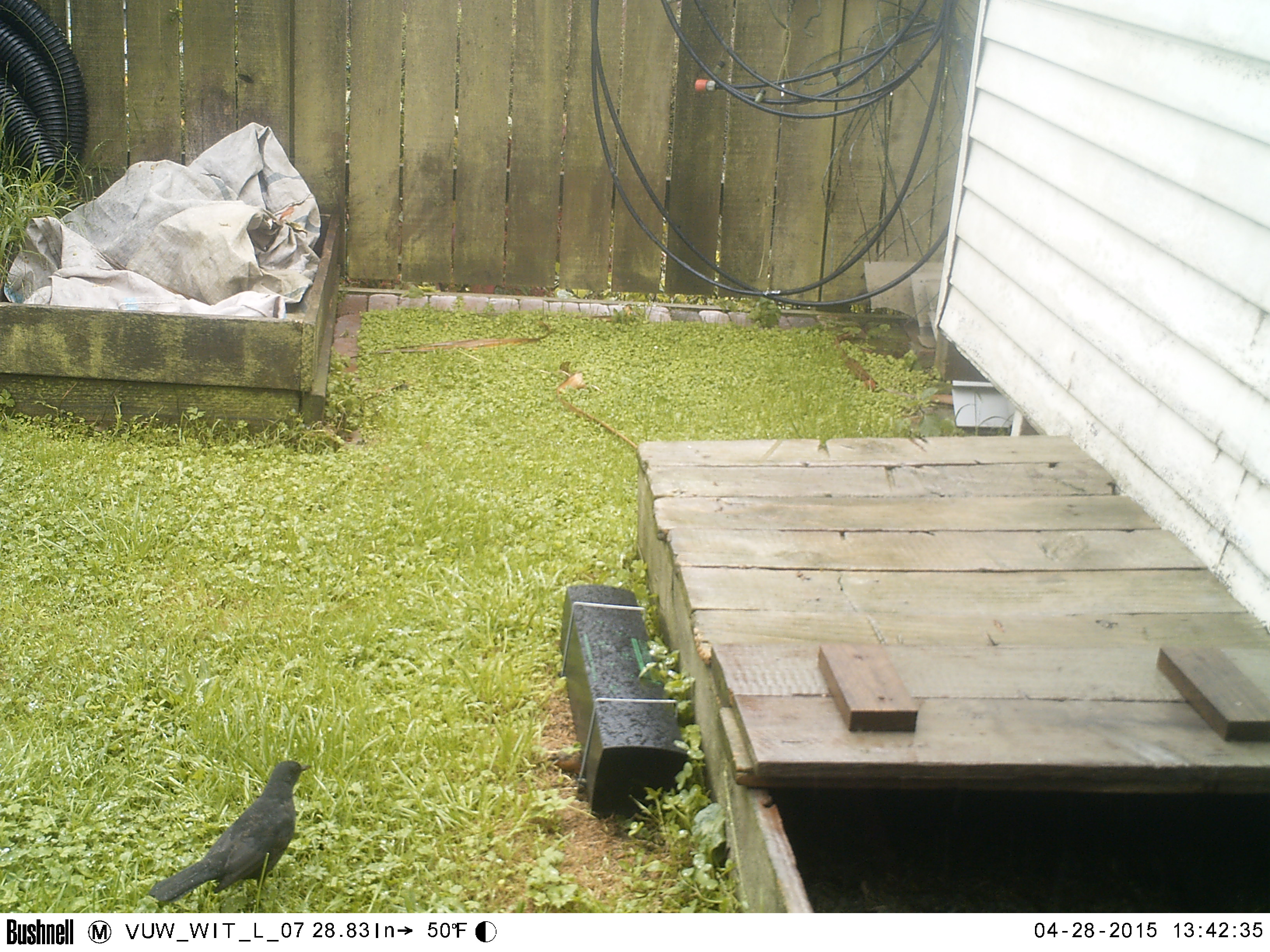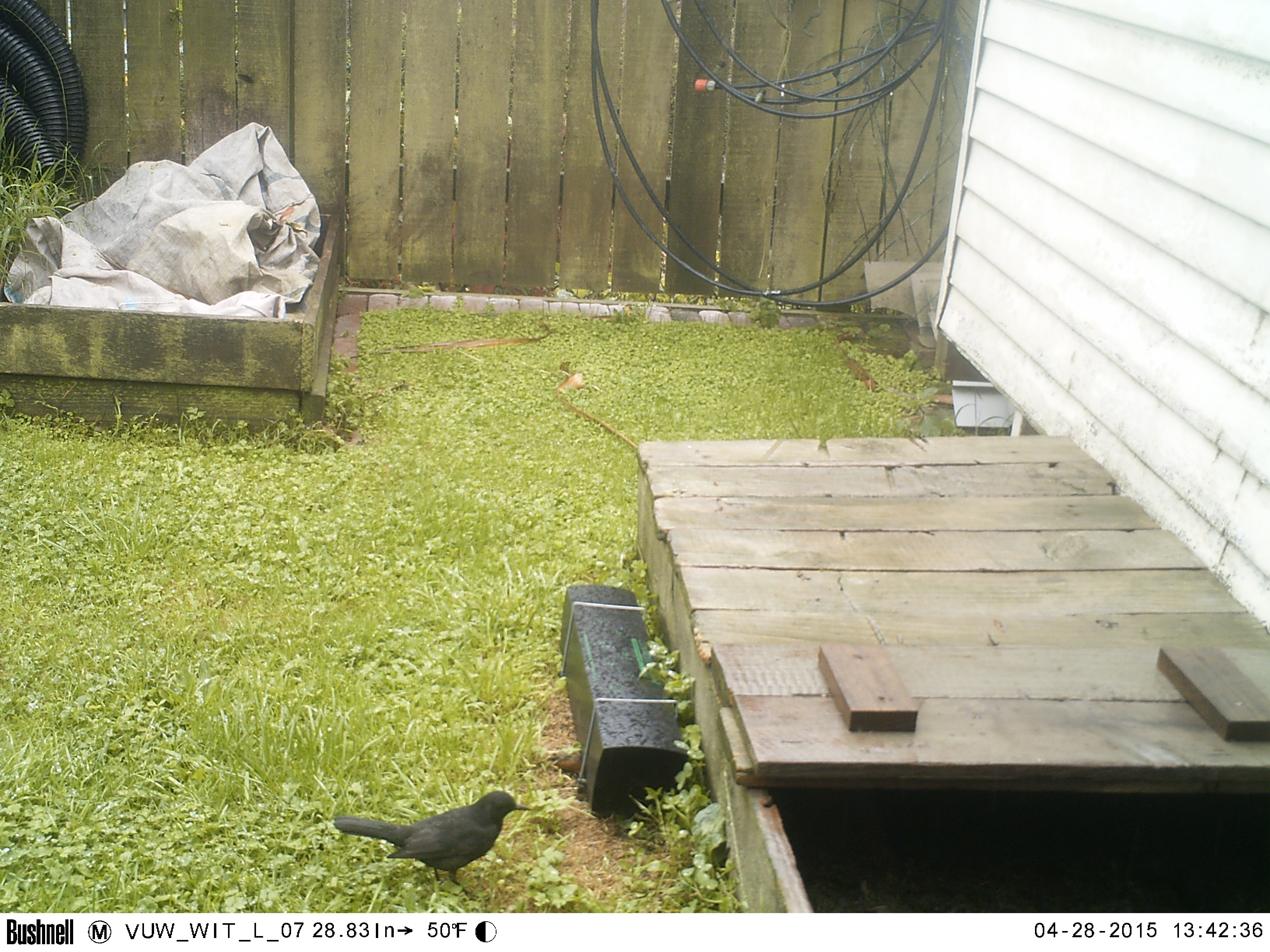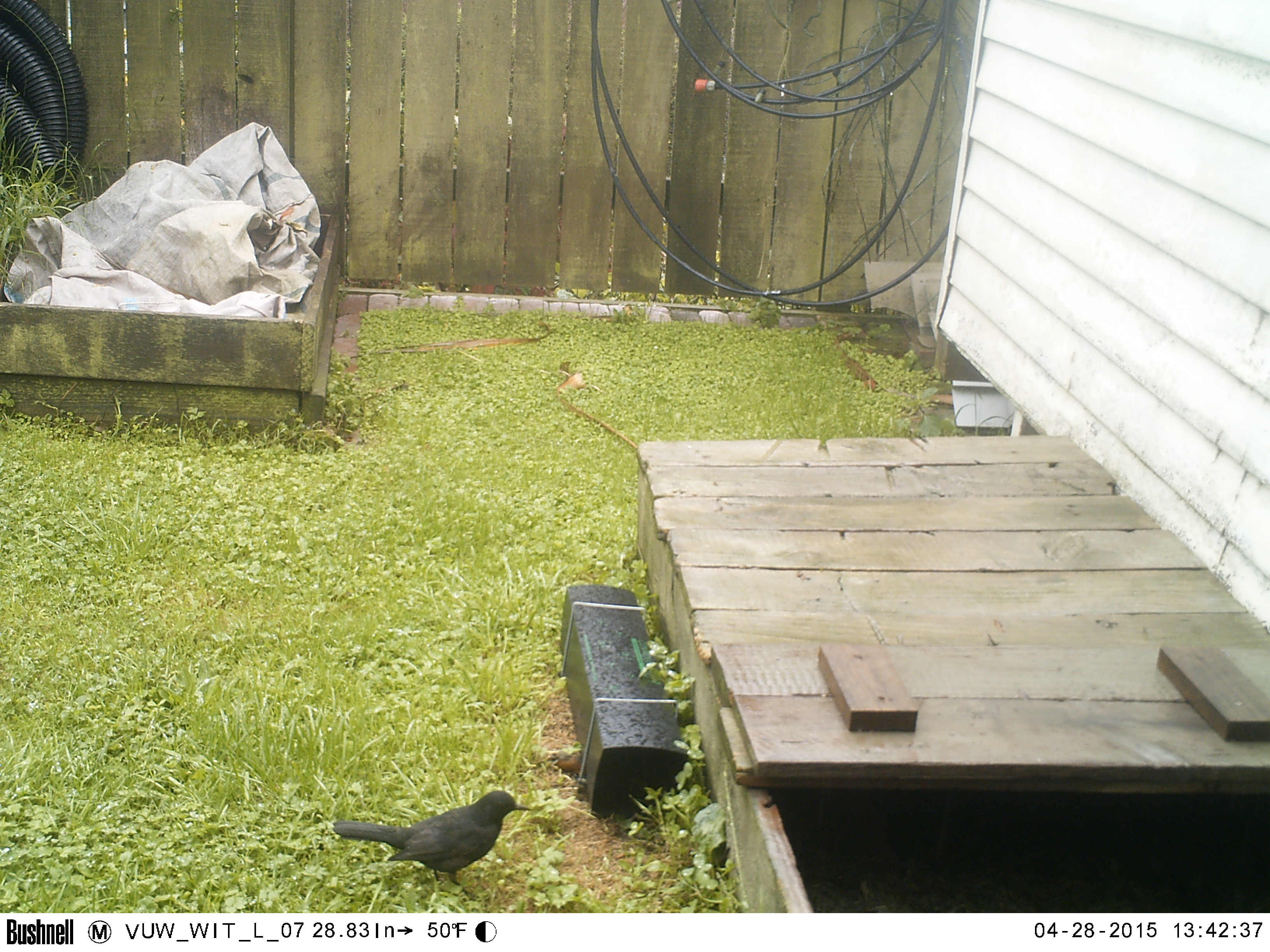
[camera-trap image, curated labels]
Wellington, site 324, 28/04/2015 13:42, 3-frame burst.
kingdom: Animalia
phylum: Chordata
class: Aves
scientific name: Aves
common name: bird